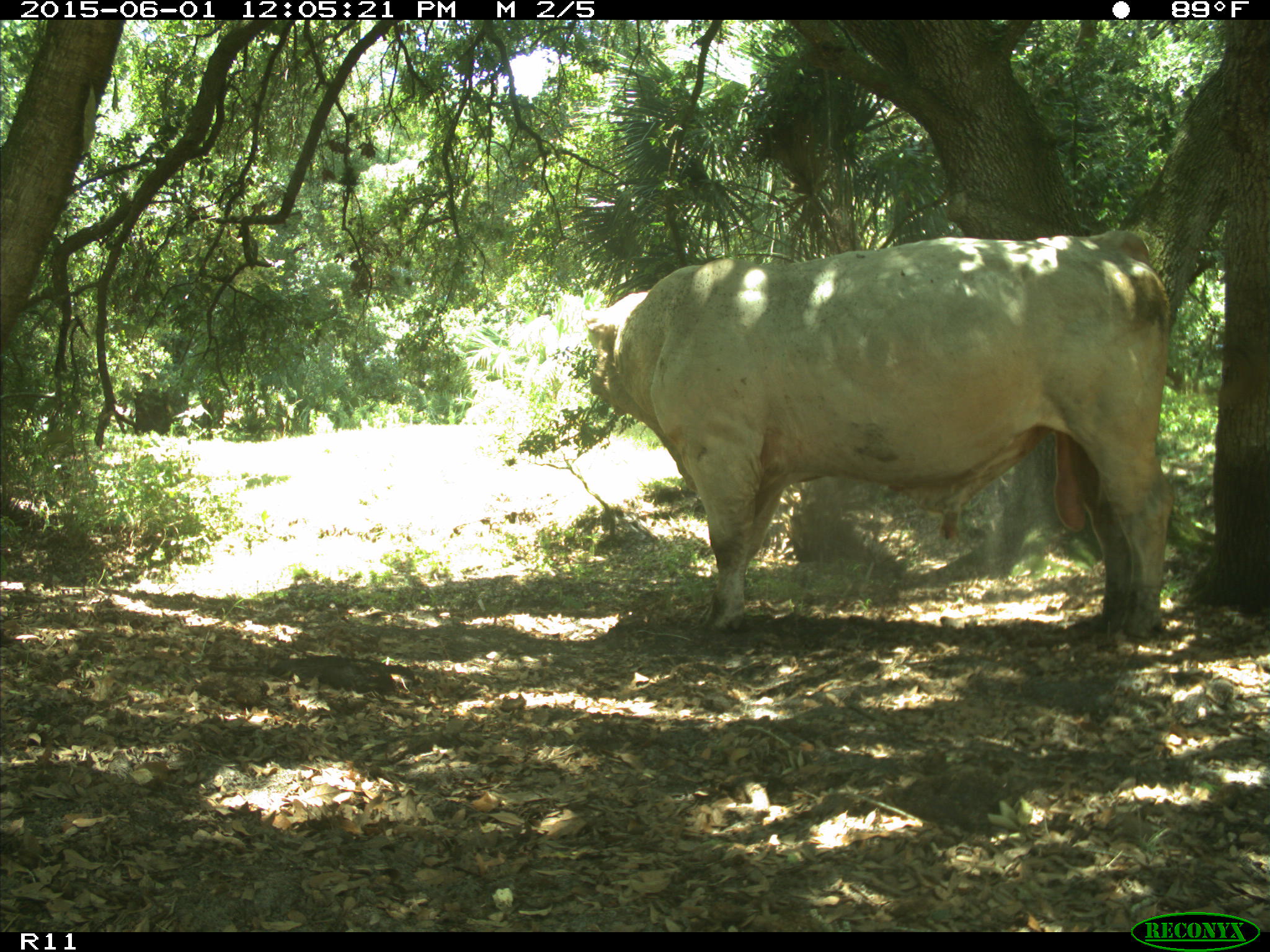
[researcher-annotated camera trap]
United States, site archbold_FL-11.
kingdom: Animalia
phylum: Chordata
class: Mammalia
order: Artiodactyla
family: Bovidae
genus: Bos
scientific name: Bos taurus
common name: domestic cow